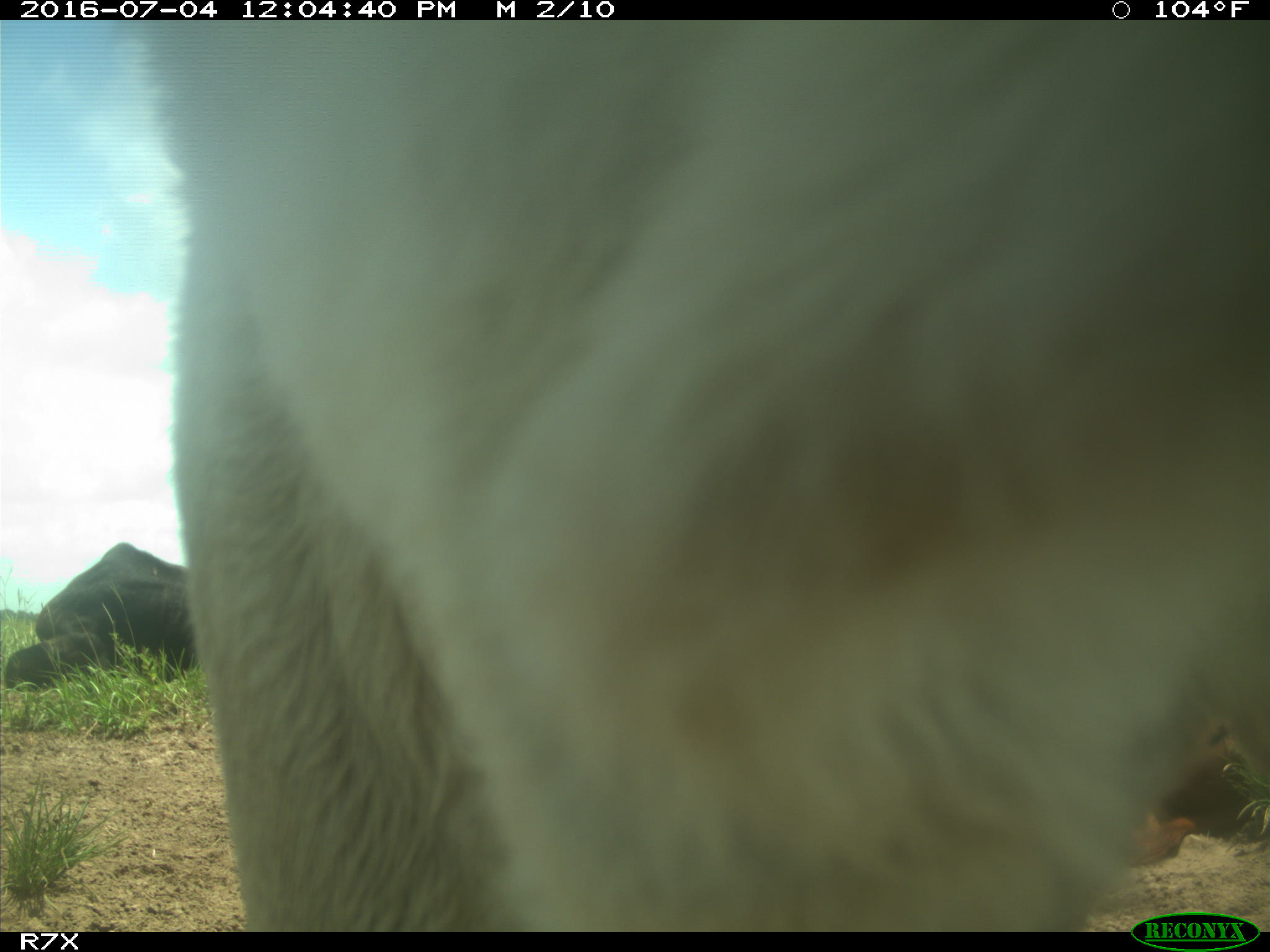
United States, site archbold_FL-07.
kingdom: Animalia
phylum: Chordata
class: Mammalia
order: Artiodactyla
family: Bovidae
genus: Bos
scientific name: Bos taurus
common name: domestic cow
Bos taurus (domestic cow).